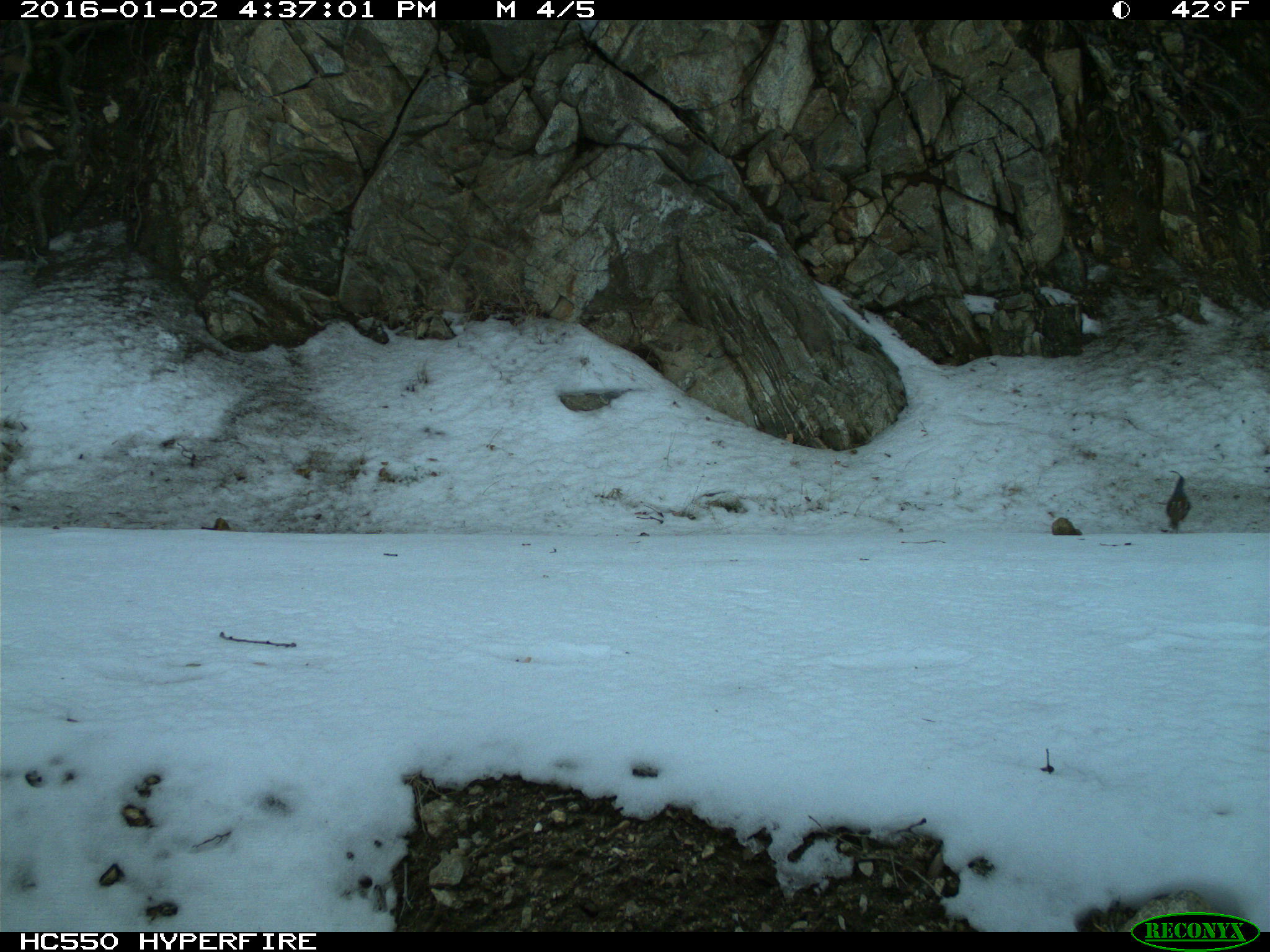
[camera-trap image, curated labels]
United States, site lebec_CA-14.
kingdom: Animalia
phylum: Chordata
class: Aves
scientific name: Aves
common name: birds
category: unidentified bird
Unidentified bird (birds) (Aves).